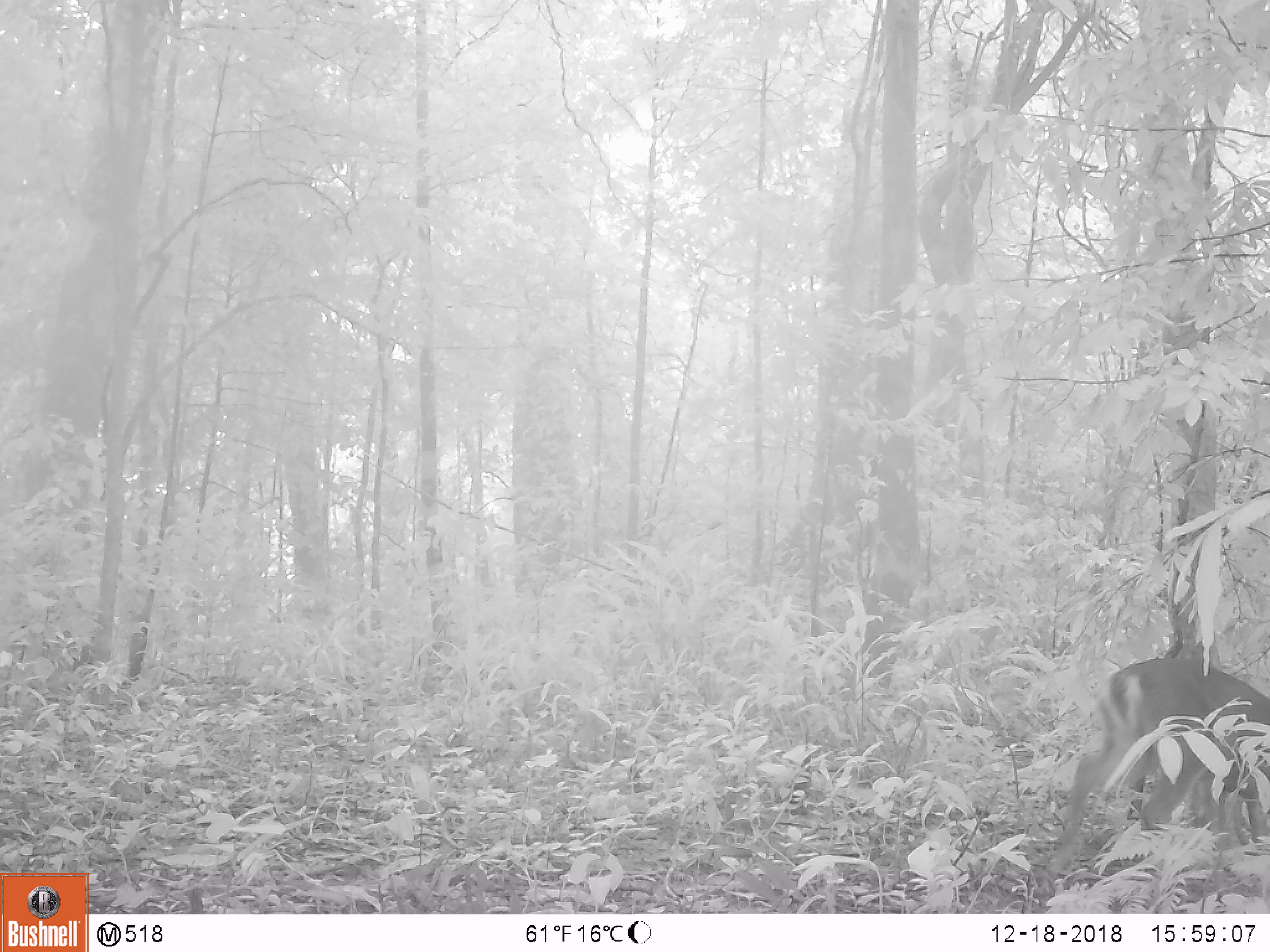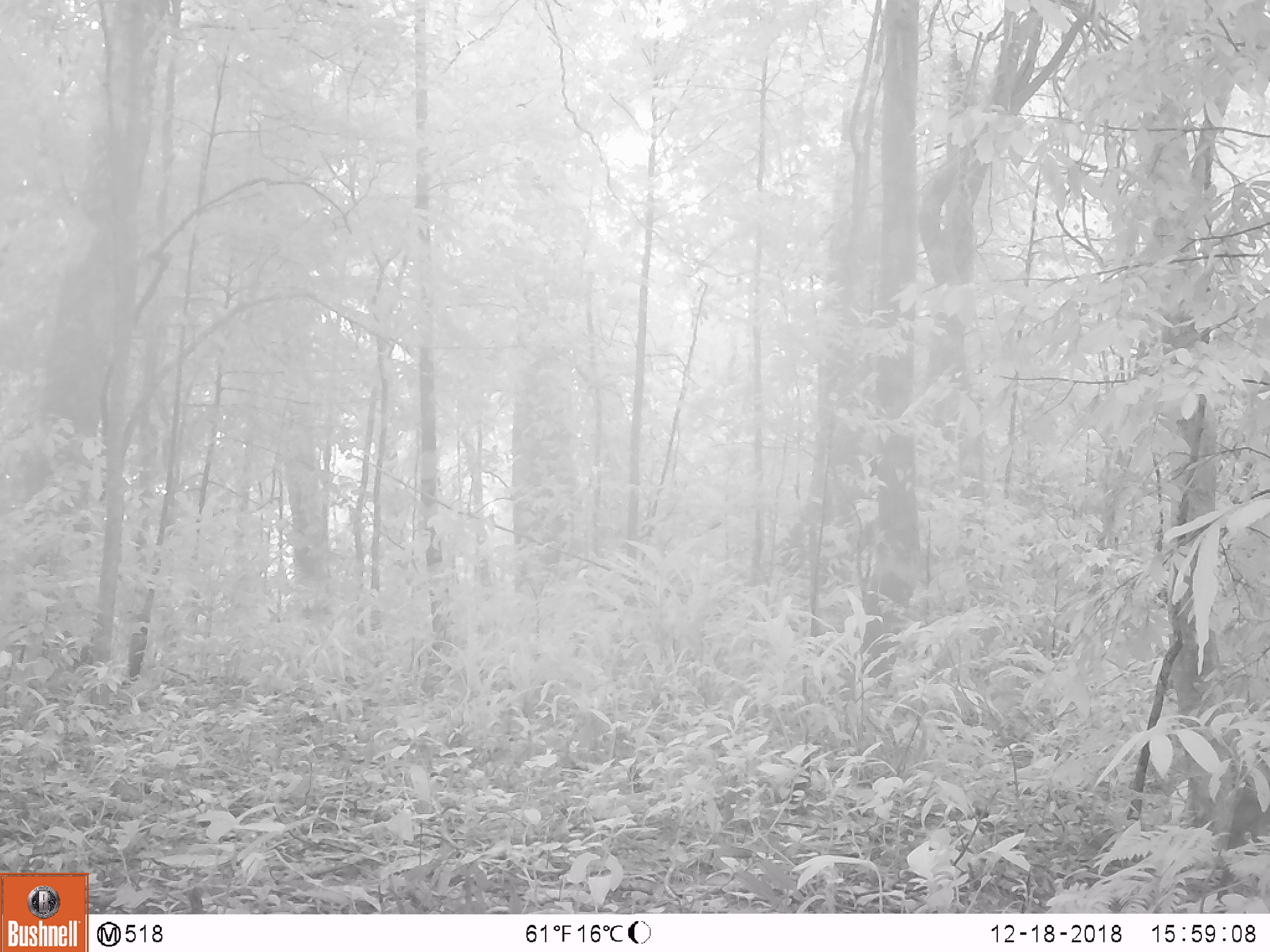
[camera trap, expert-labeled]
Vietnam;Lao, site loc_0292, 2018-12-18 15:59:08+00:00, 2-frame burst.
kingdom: Animalia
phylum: Chordata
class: Mammalia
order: Artiodactyla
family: Cervidae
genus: Muntiacus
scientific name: Muntiacus rooseveltorum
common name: roosevelt's muntjac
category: roosevelts muntjac group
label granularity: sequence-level